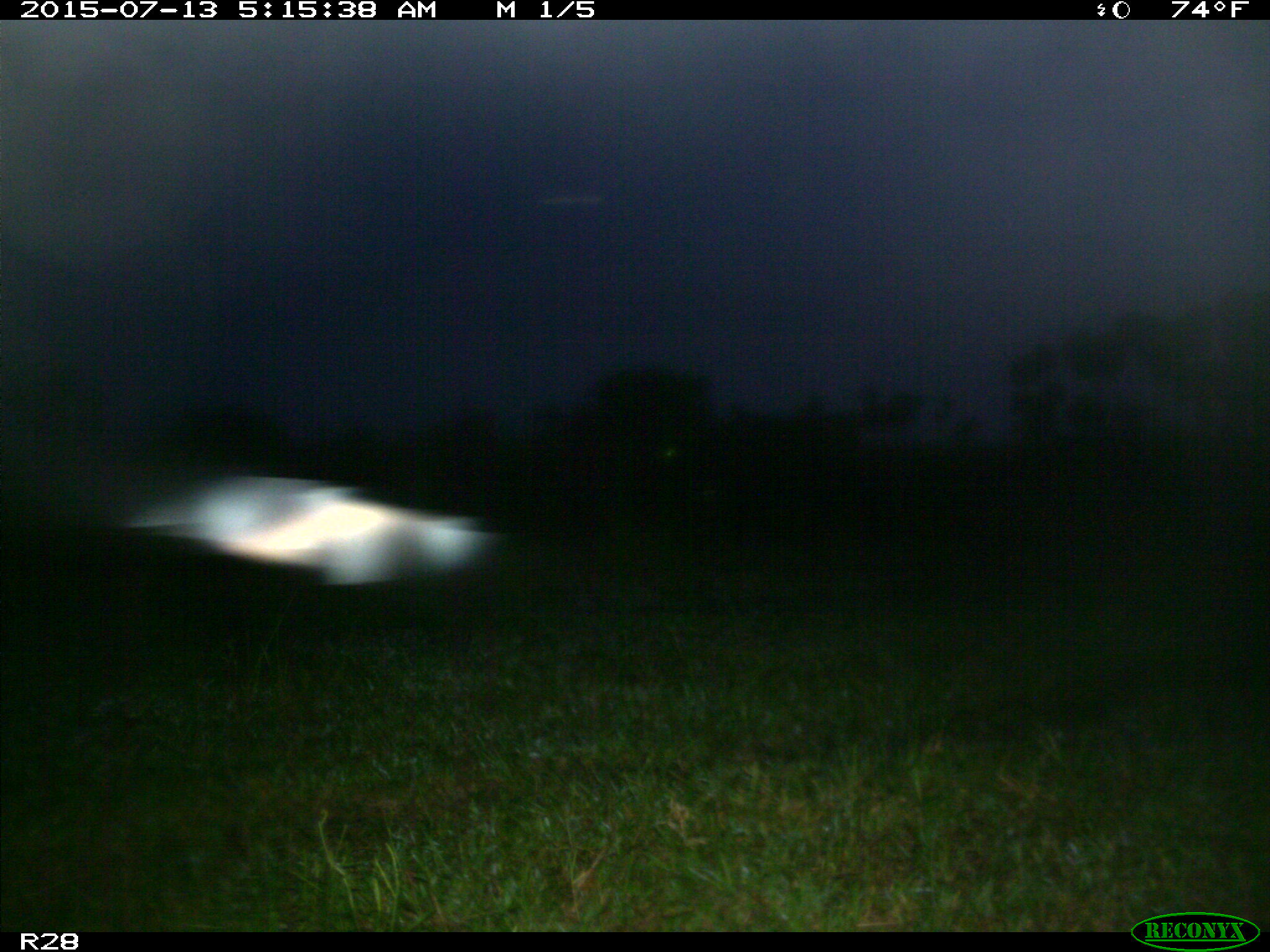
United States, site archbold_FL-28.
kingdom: Animalia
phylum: Chordata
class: Mammalia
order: Artiodactyla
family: Bovidae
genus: Bos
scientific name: Bos taurus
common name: domestic cow